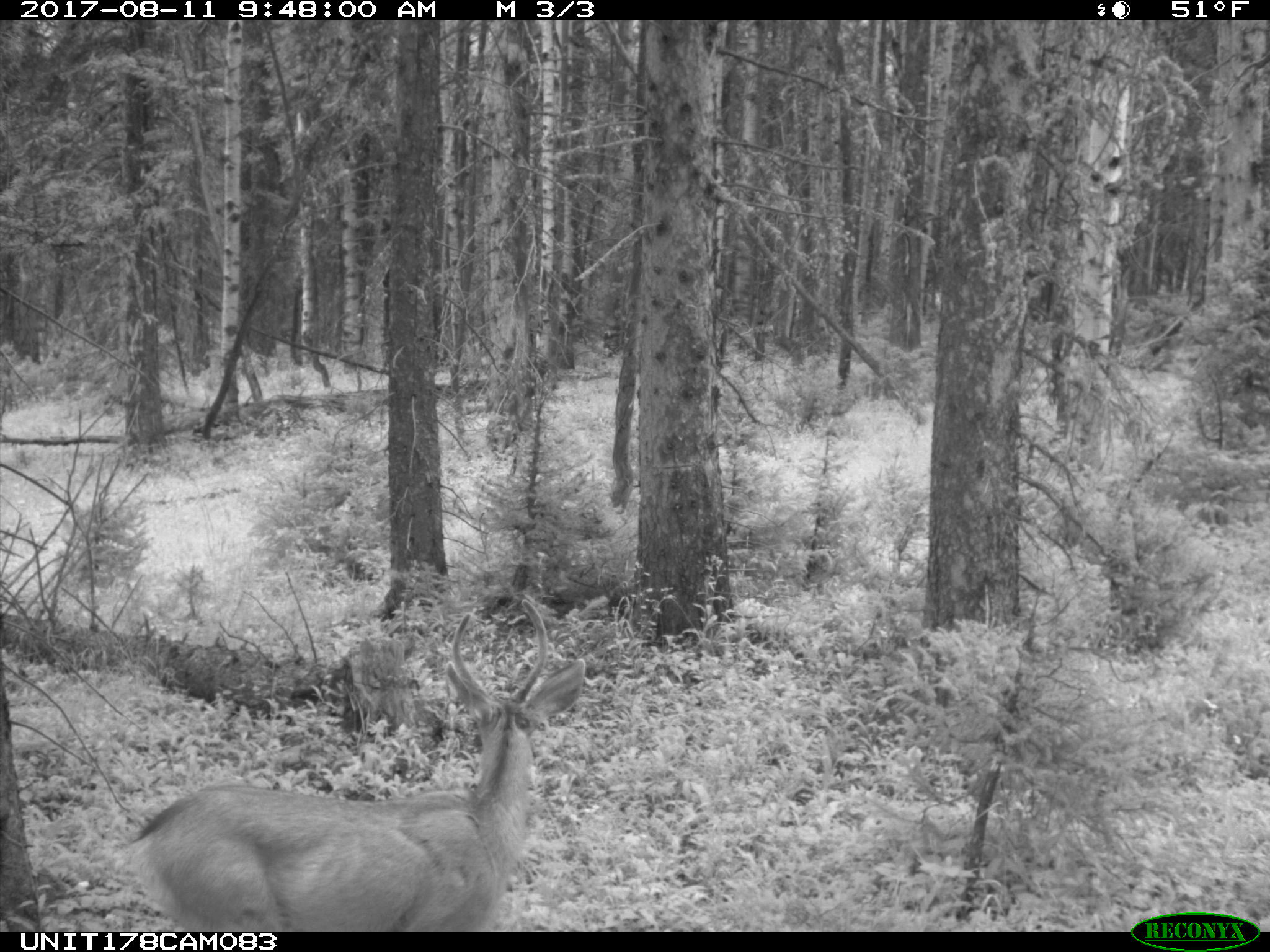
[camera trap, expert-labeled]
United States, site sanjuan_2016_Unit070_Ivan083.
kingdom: Animalia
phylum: Chordata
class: Mammalia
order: Artiodactyla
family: Cervidae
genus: Odocoileus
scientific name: Odocoileus hemionus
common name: mule deer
Odocoileus hemionus (mule deer).